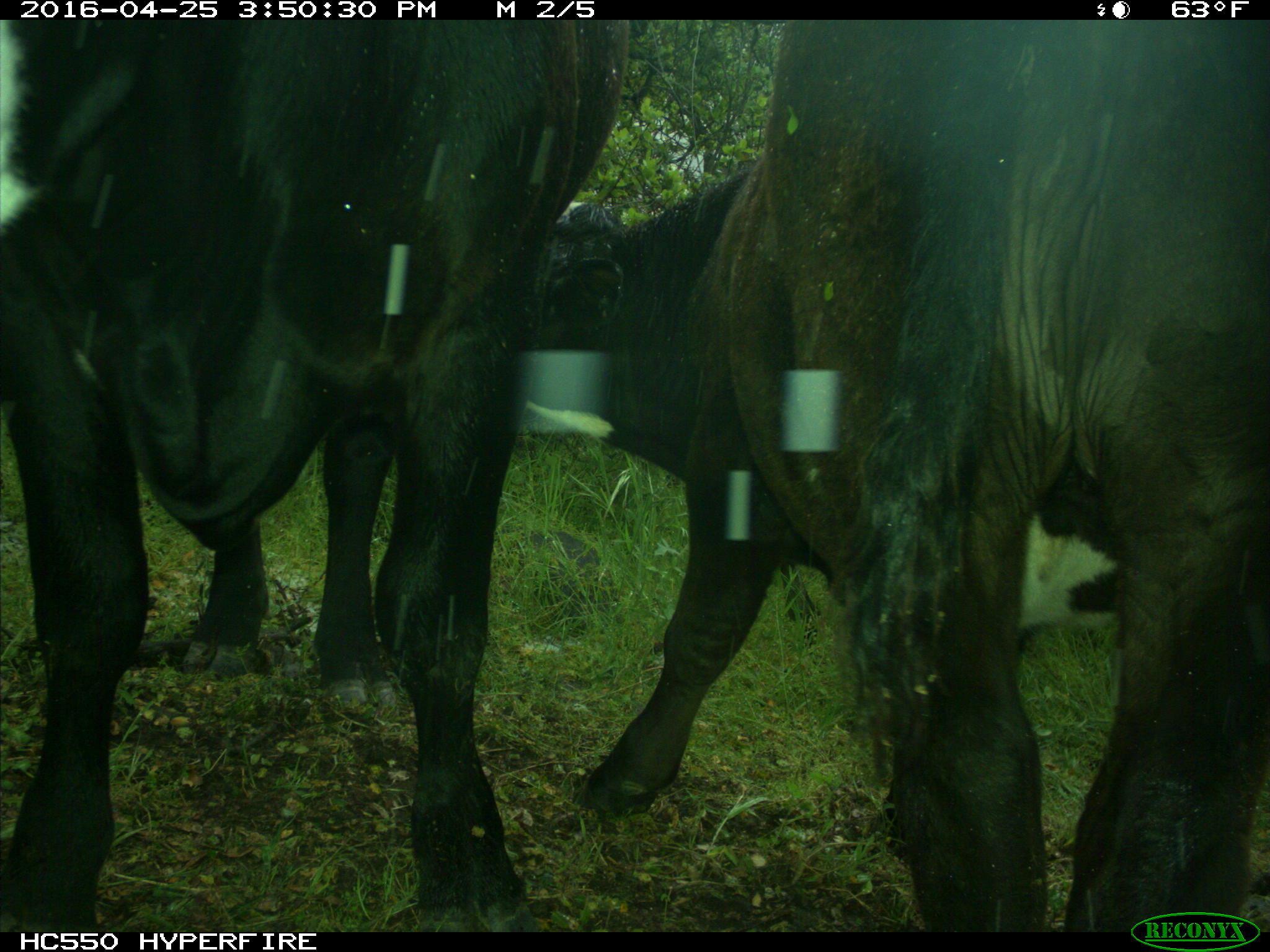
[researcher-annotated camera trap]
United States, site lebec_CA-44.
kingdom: Animalia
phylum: Chordata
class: Mammalia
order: Artiodactyla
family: Bovidae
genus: Bos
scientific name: Bos taurus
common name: domestic cow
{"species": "Bos taurus (domestic cow)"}